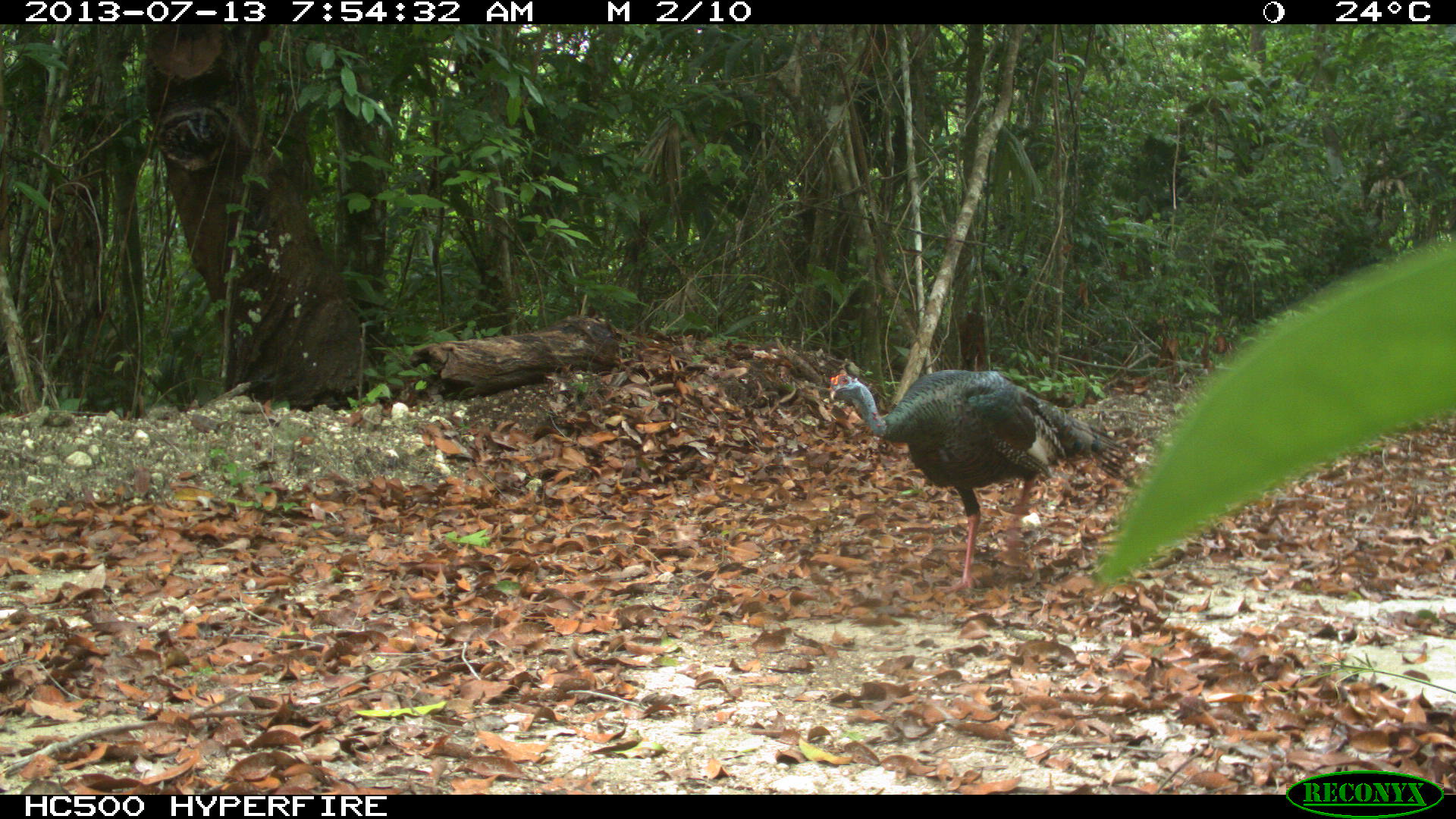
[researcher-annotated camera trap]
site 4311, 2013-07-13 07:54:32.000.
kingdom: Animalia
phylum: Chordata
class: Aves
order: Galliformes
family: Phasianidae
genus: Meleagris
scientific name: Meleagris ocellata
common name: ocellated turkey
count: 1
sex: male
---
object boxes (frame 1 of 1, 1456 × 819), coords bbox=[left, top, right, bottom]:
meleagris ocellata: bbox=[826, 368, 1132, 597]